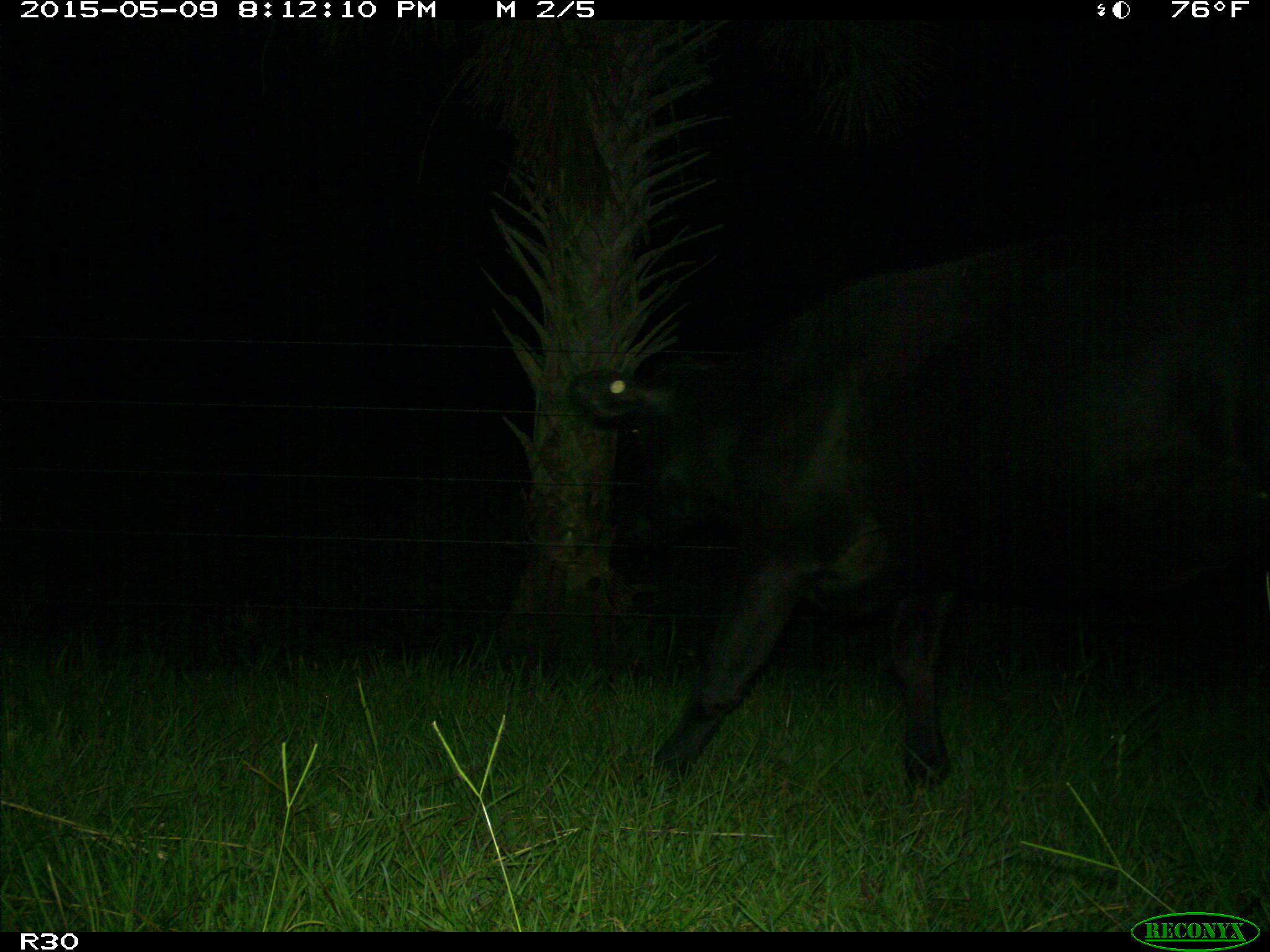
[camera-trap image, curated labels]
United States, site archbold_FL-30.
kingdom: Animalia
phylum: Chordata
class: Mammalia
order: Artiodactyla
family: Bovidae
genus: Bos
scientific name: Bos taurus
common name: domestic cow